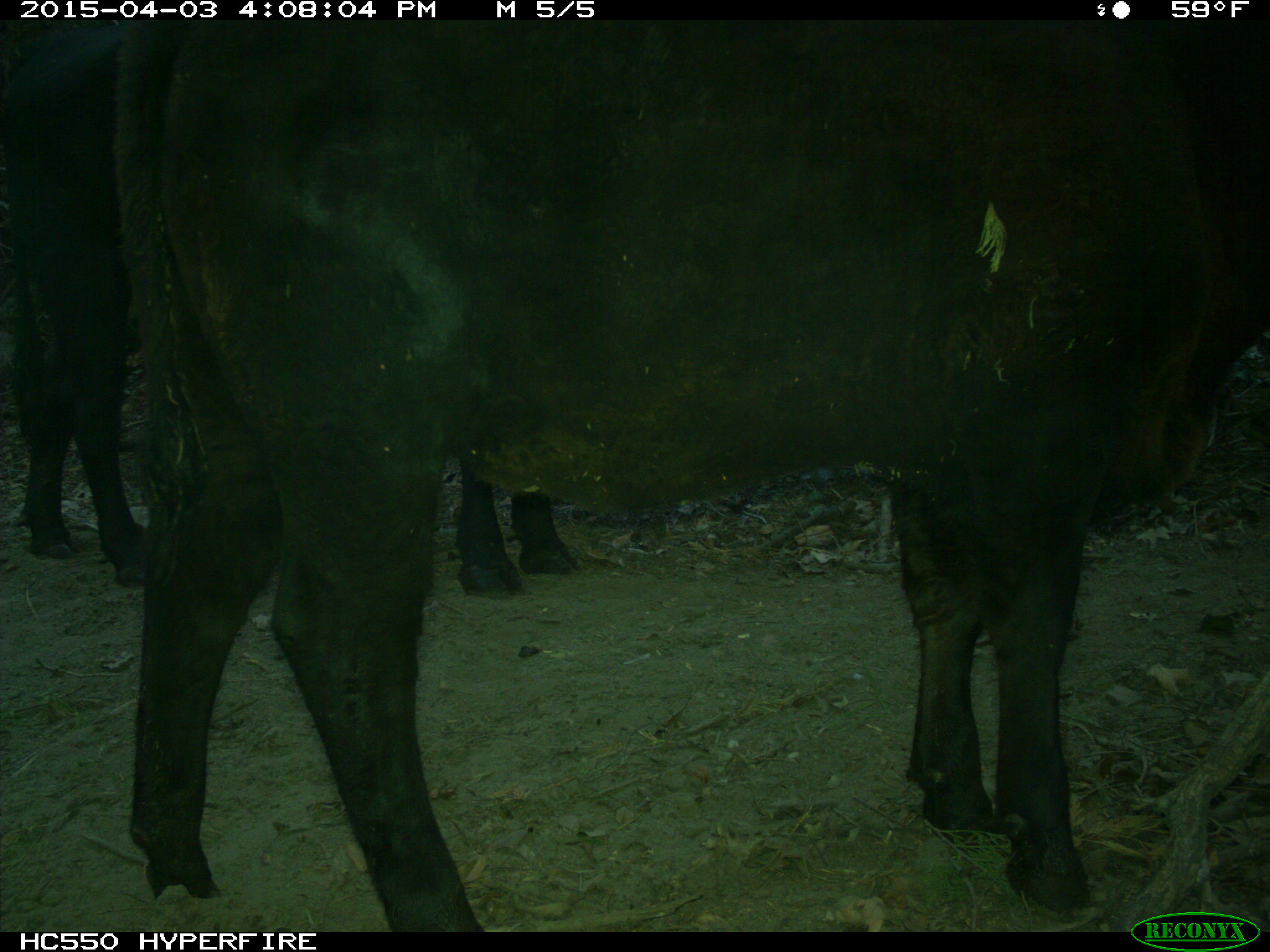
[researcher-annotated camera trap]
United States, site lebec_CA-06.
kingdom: Animalia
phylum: Chordata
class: Mammalia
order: Artiodactyla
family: Bovidae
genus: Bos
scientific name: Bos taurus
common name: domestic cow